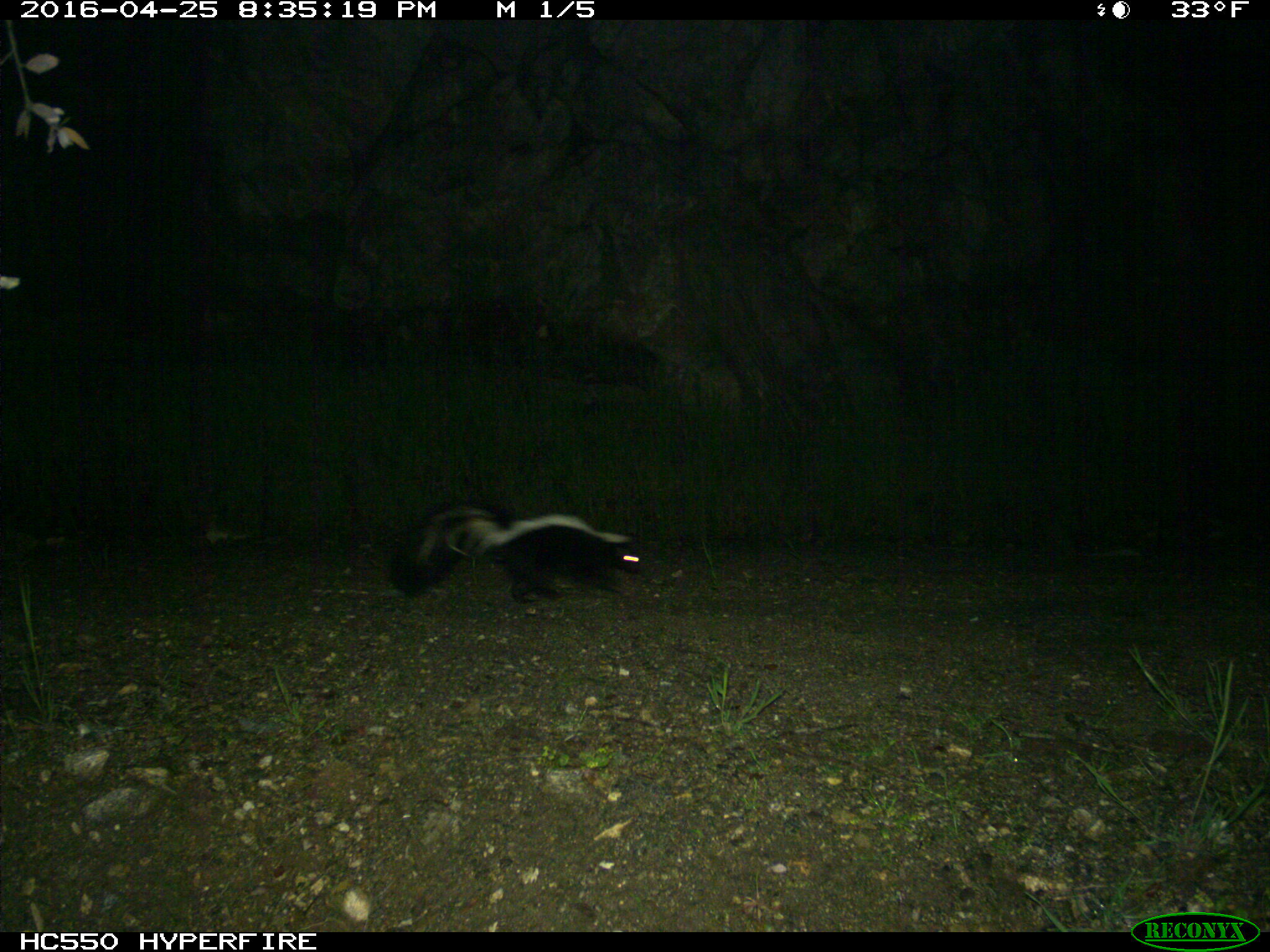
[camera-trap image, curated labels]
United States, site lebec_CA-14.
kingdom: Animalia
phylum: Chordata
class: Mammalia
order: Carnivora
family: Mephitidae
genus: Mephitis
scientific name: Mephitis mephitis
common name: striped skunk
Mephitis mephitis (striped skunk).